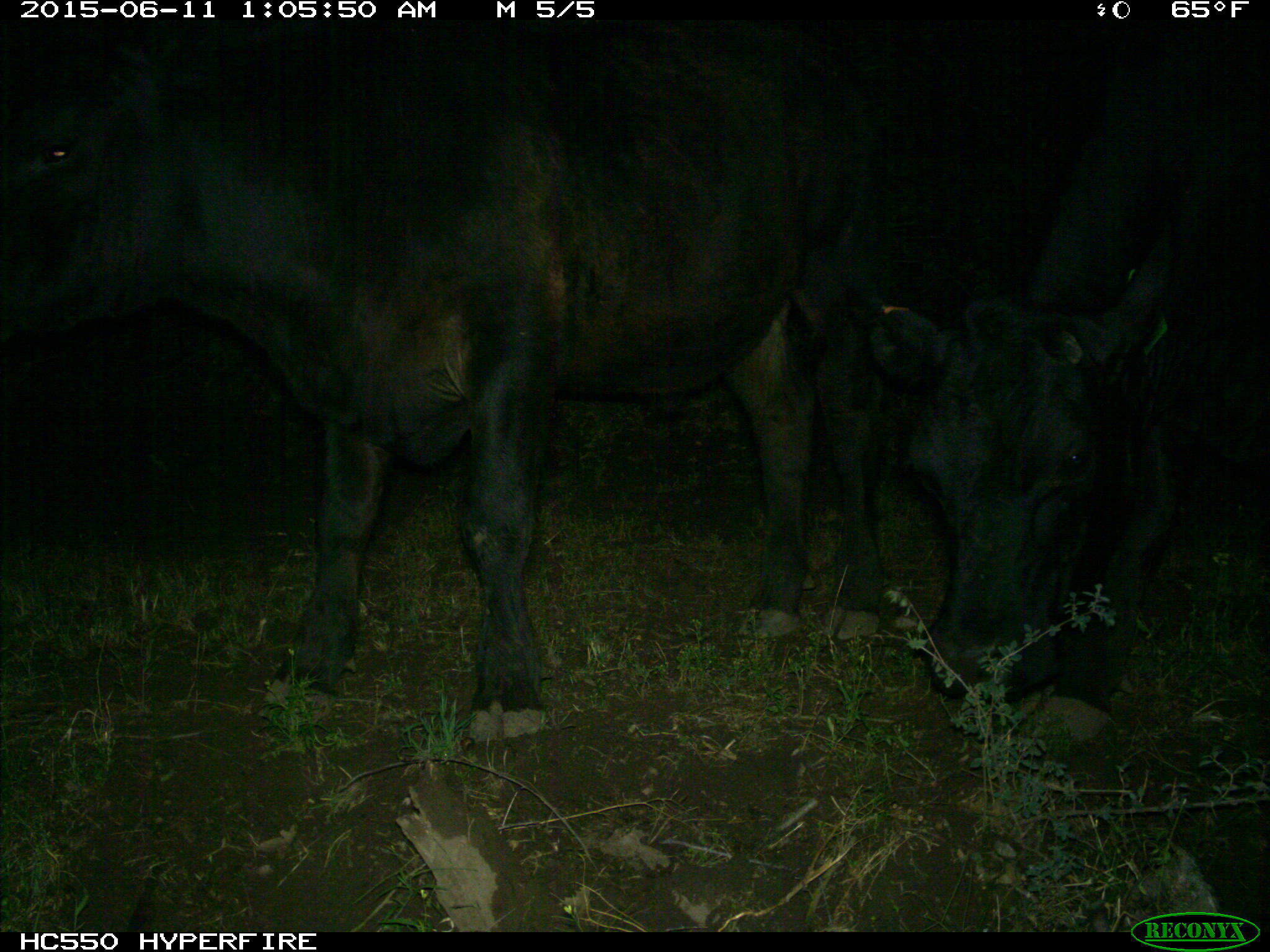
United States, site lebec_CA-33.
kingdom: Animalia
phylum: Chordata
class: Mammalia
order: Artiodactyla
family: Bovidae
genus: Bos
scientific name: Bos taurus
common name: domestic cow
Bos taurus (domestic cow).